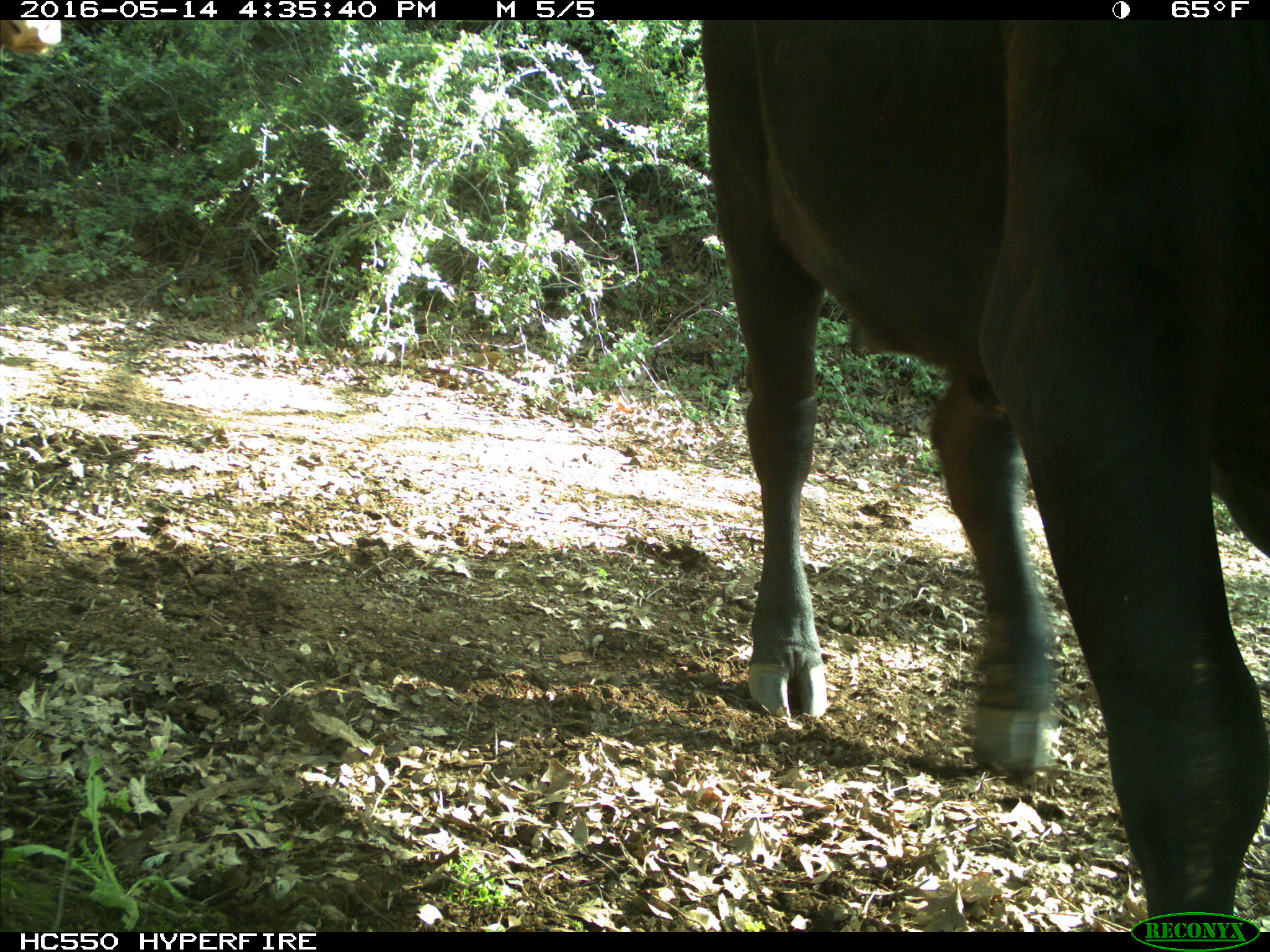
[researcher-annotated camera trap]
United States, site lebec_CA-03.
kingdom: Animalia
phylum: Chordata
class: Mammalia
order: Artiodactyla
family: Bovidae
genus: Bos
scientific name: Bos taurus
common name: domestic cow